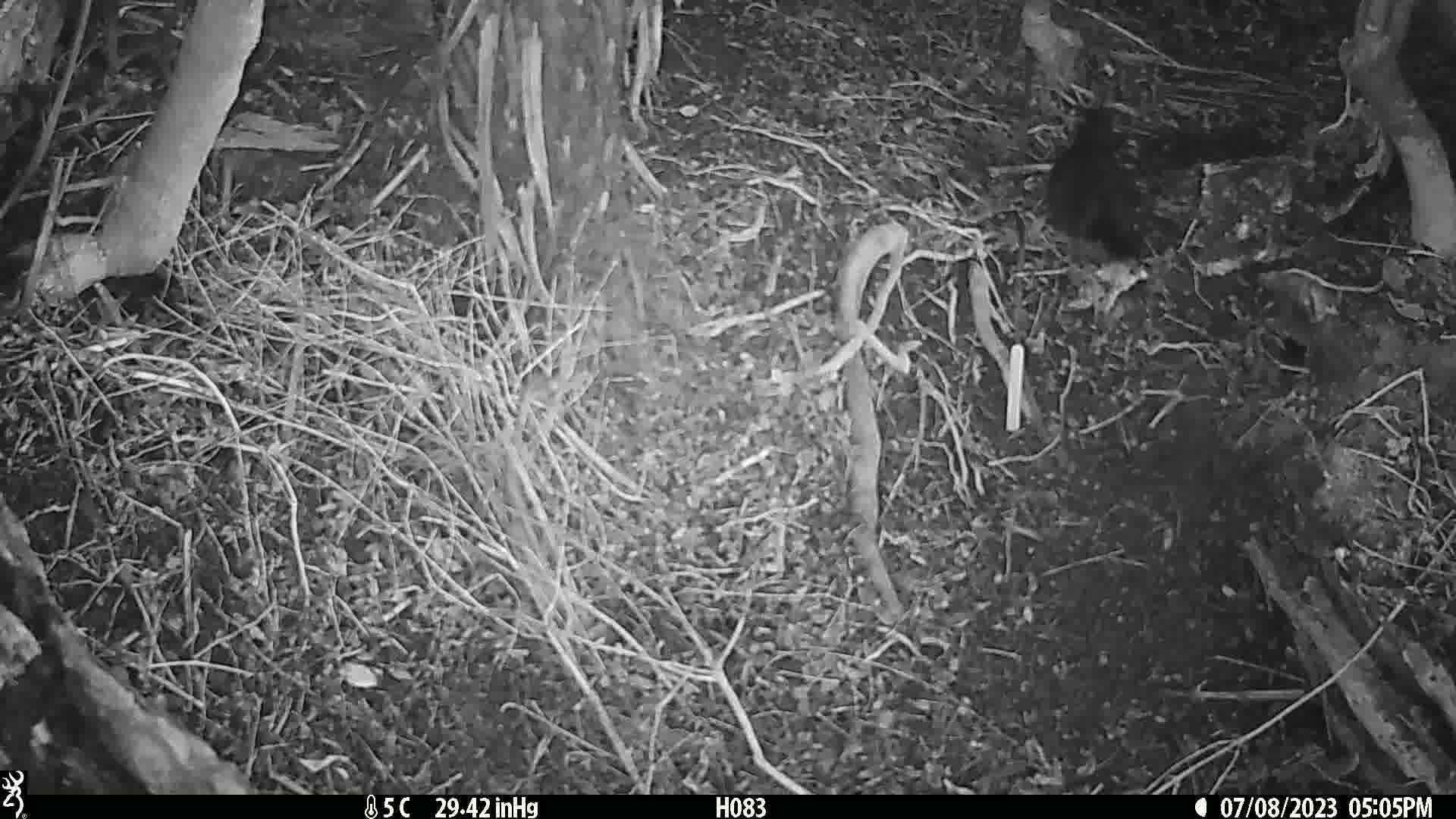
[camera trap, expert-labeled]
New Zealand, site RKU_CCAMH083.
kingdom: Animalia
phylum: Chordata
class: Aves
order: Passeriformes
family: Turdidae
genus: Turdus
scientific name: Turdus merula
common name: eurasian blackbird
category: blackbird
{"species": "blackbird (eurasian blackbird) (Turdus merula)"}